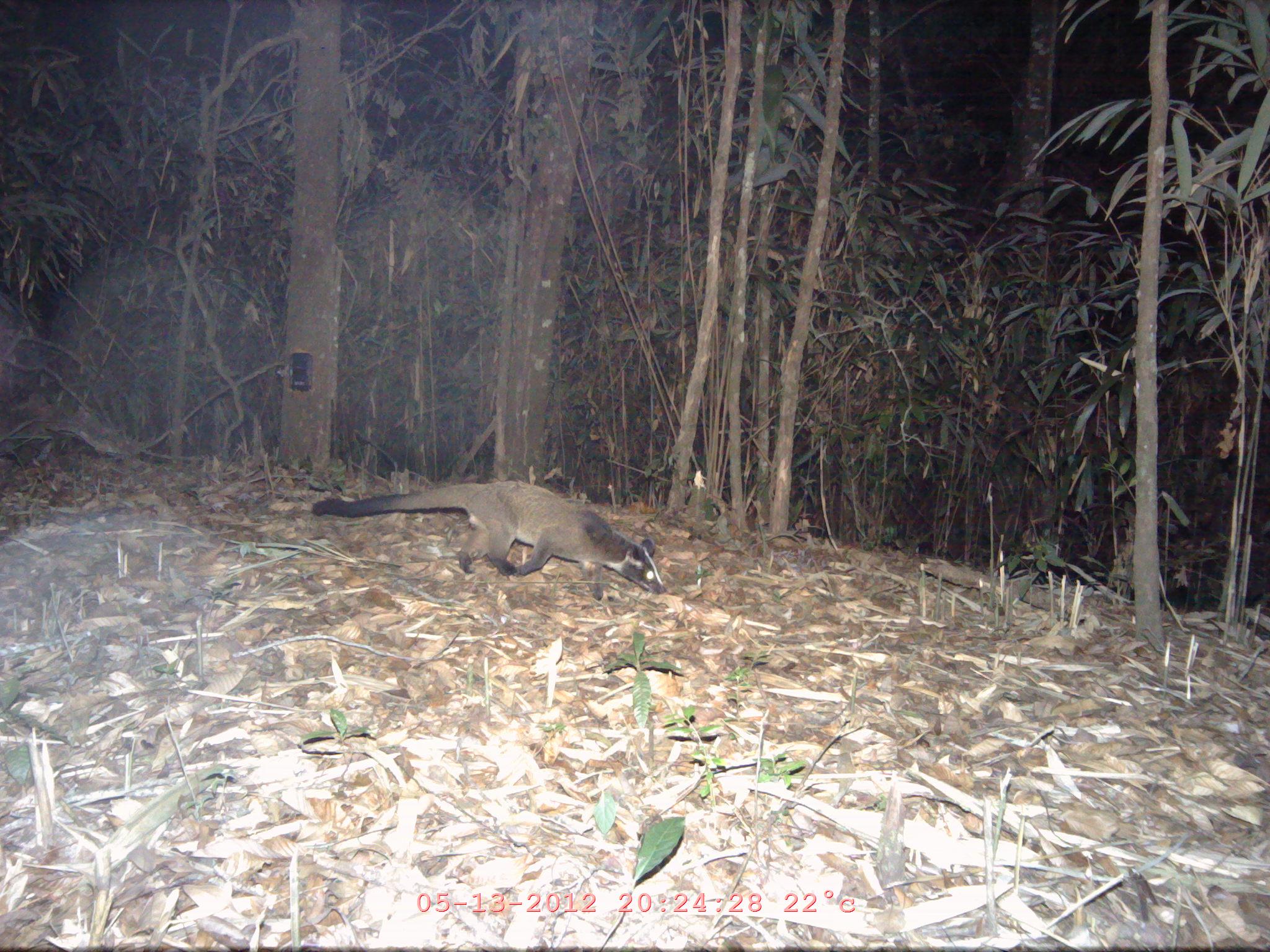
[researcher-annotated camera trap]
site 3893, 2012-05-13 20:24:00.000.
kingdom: Animalia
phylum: Chordata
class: Mammalia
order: Artiodactyla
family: Cervidae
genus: Muntiacus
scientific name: Muntiacus muntjak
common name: southern red muntjac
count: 1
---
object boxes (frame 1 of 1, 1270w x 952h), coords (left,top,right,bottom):
muntiacus muntjak: (311,481,666,601)